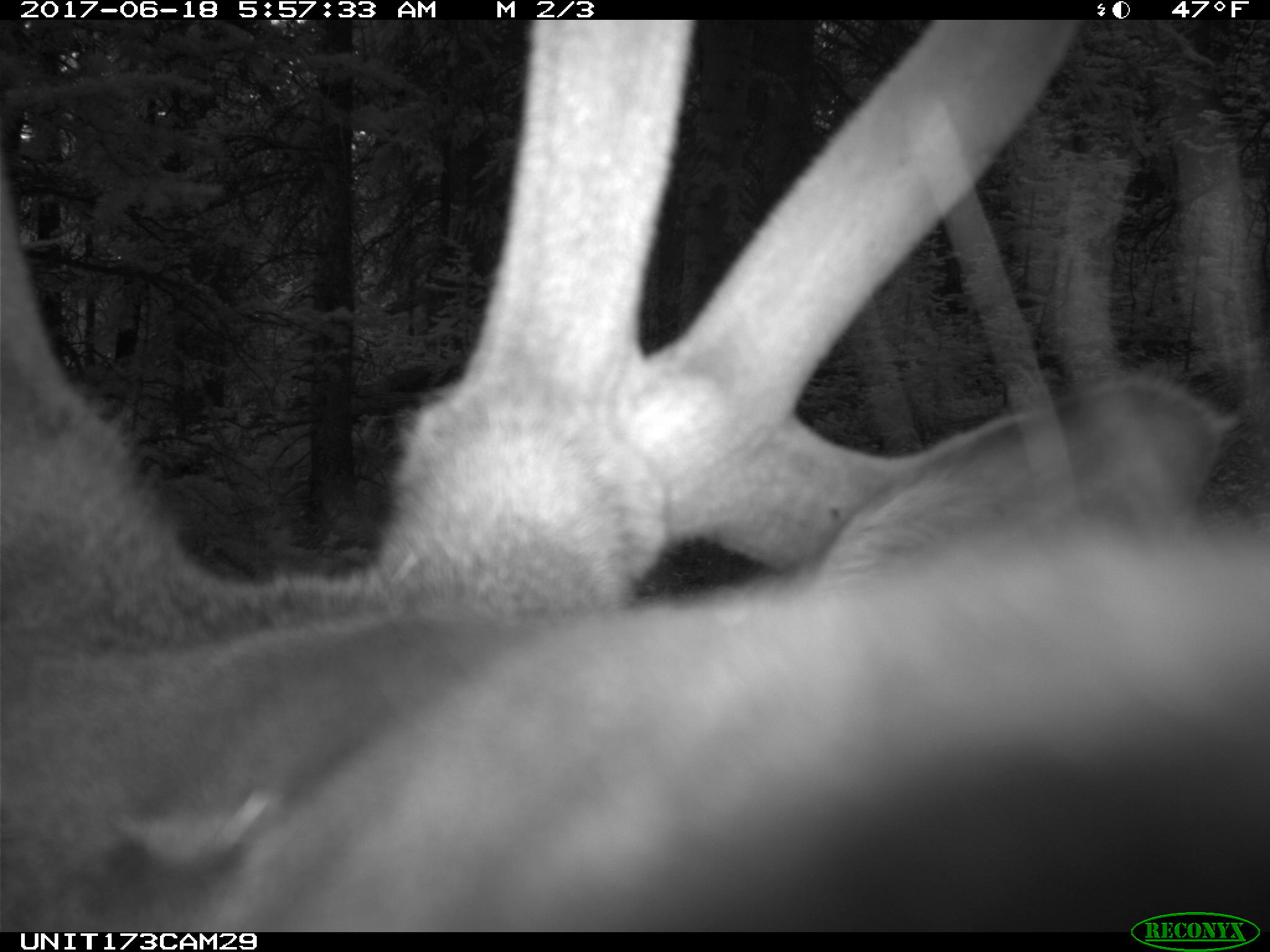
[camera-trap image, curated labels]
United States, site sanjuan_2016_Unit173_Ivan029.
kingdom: Animalia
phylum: Chordata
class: Mammalia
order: Artiodactyla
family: Cervidae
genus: Cervus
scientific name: Cervus elaphus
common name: red deer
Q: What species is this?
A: Cervus elaphus (red deer).